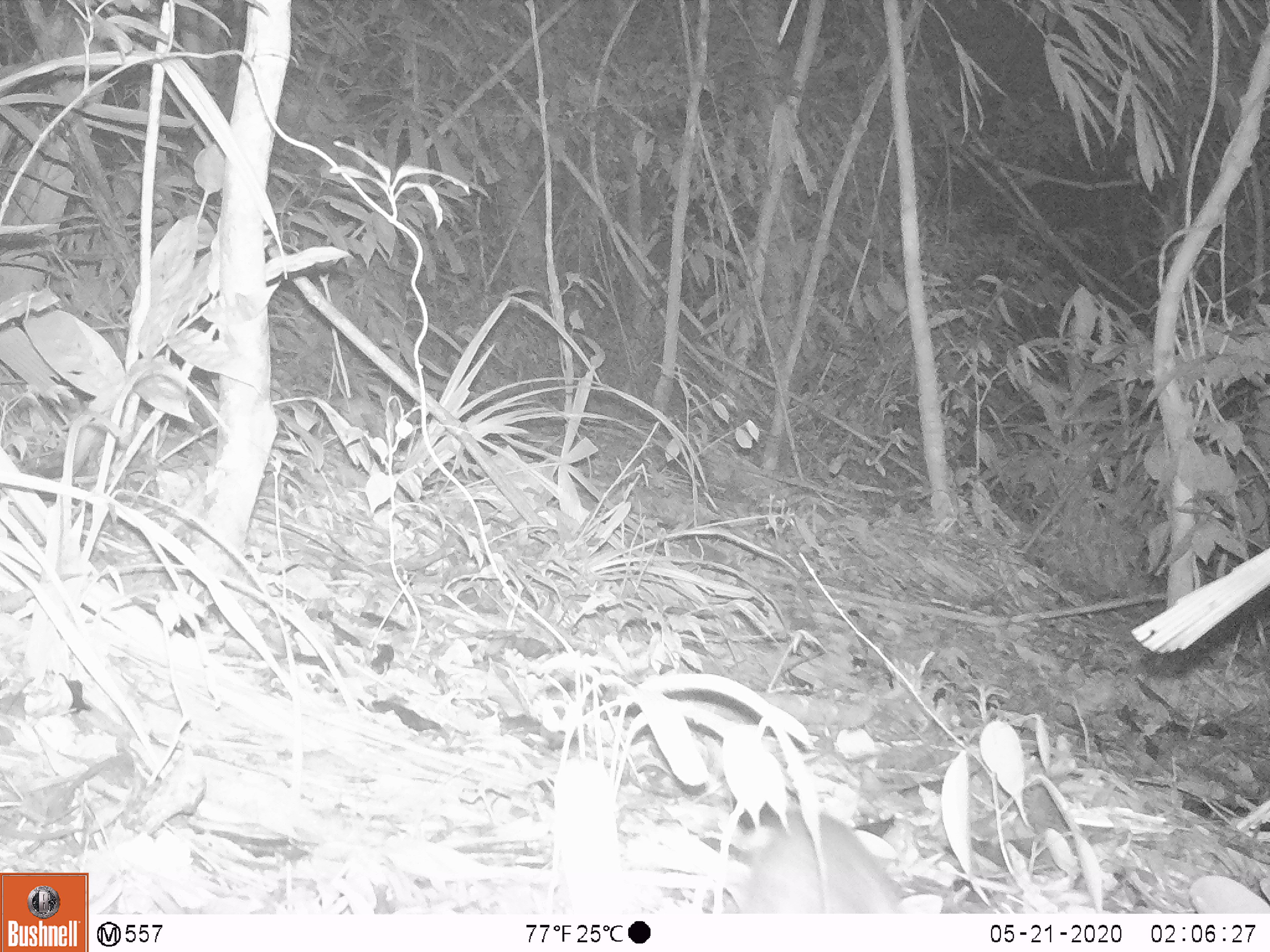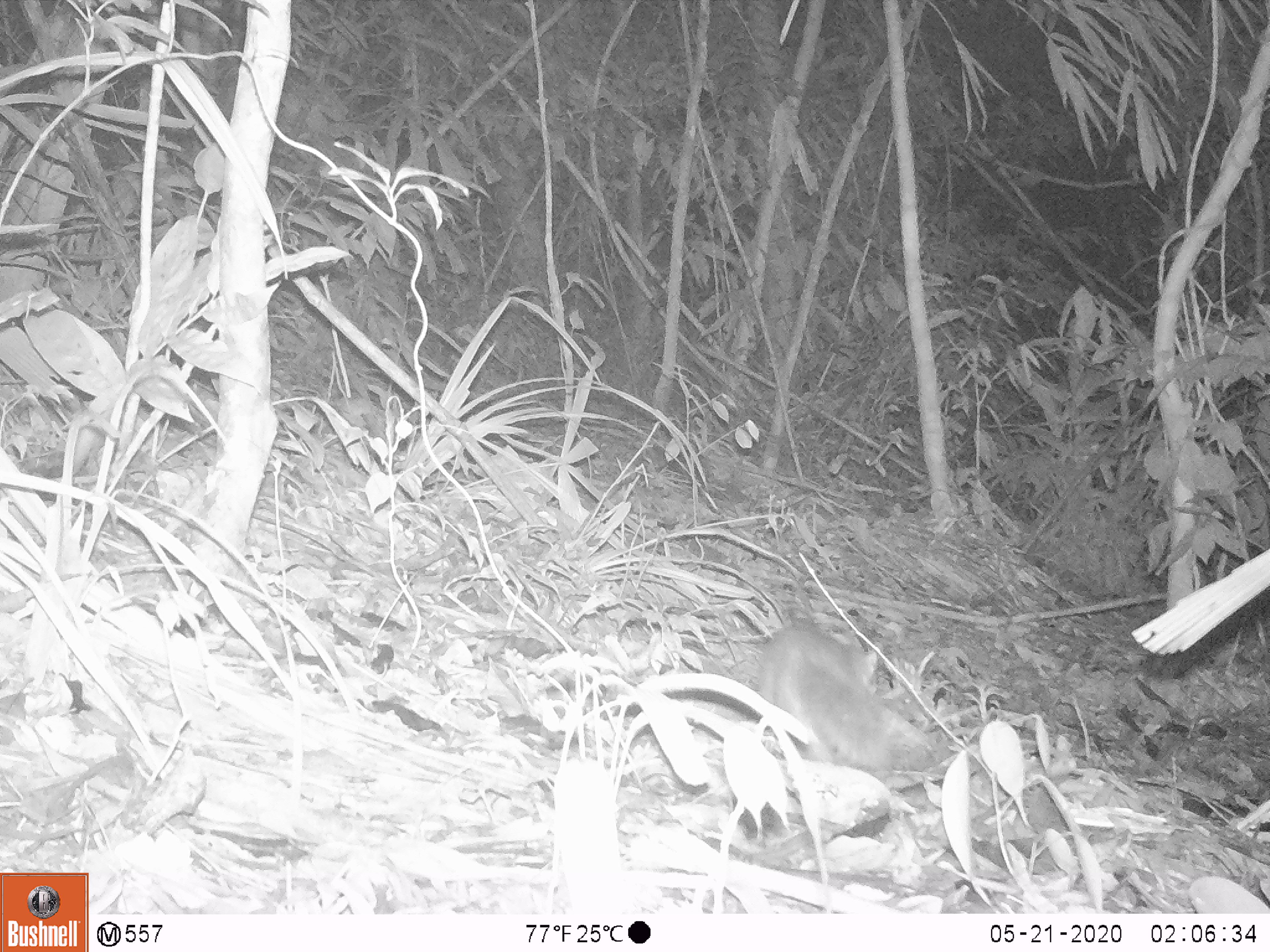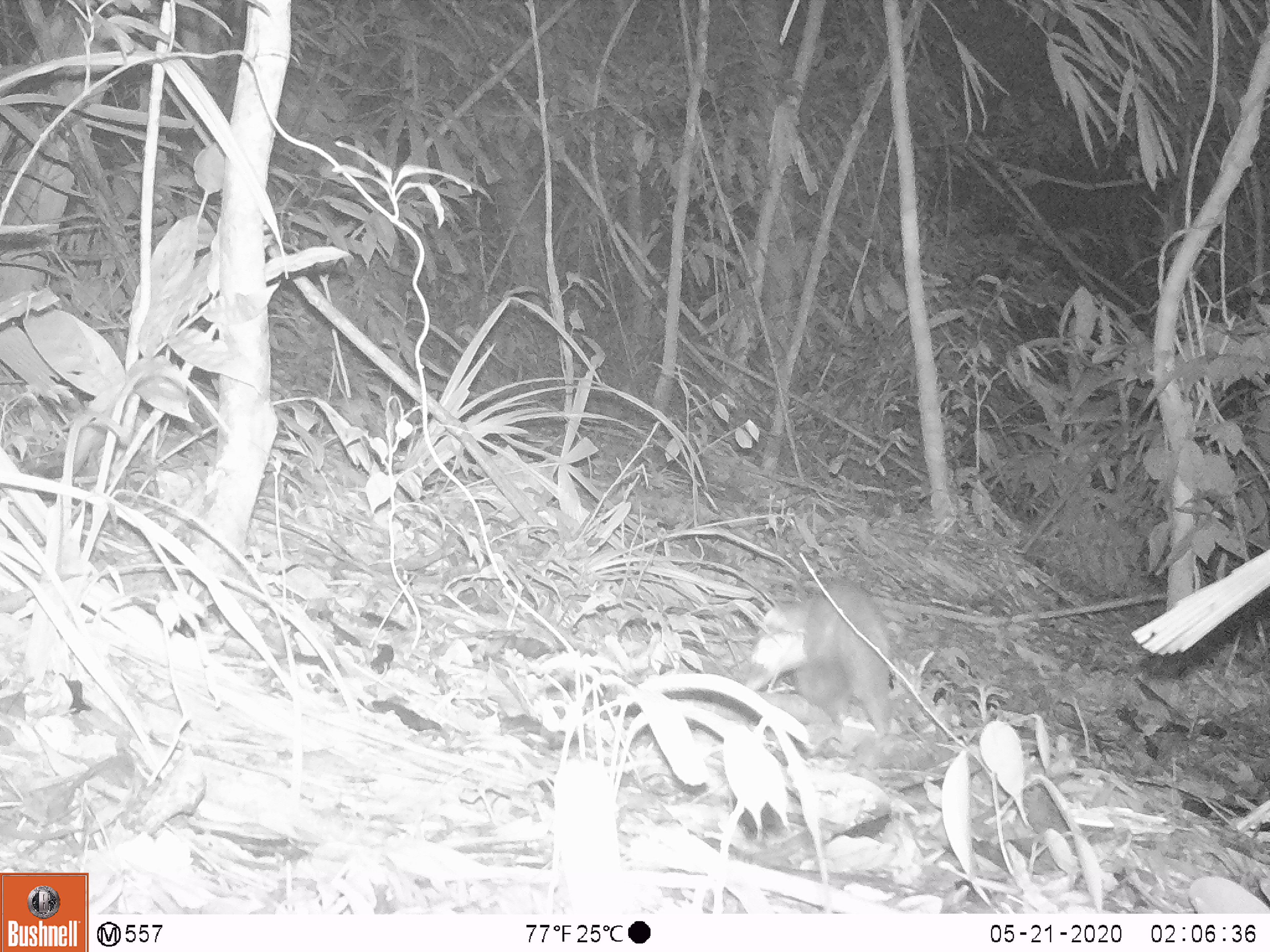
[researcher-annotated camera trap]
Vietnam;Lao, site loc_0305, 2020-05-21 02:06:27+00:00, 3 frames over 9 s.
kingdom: Animalia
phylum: Chordata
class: Mammalia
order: Carnivora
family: Mustelidae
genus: Melogale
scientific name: Melogale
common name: ferret badger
Ferret badger (Melogale). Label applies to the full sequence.